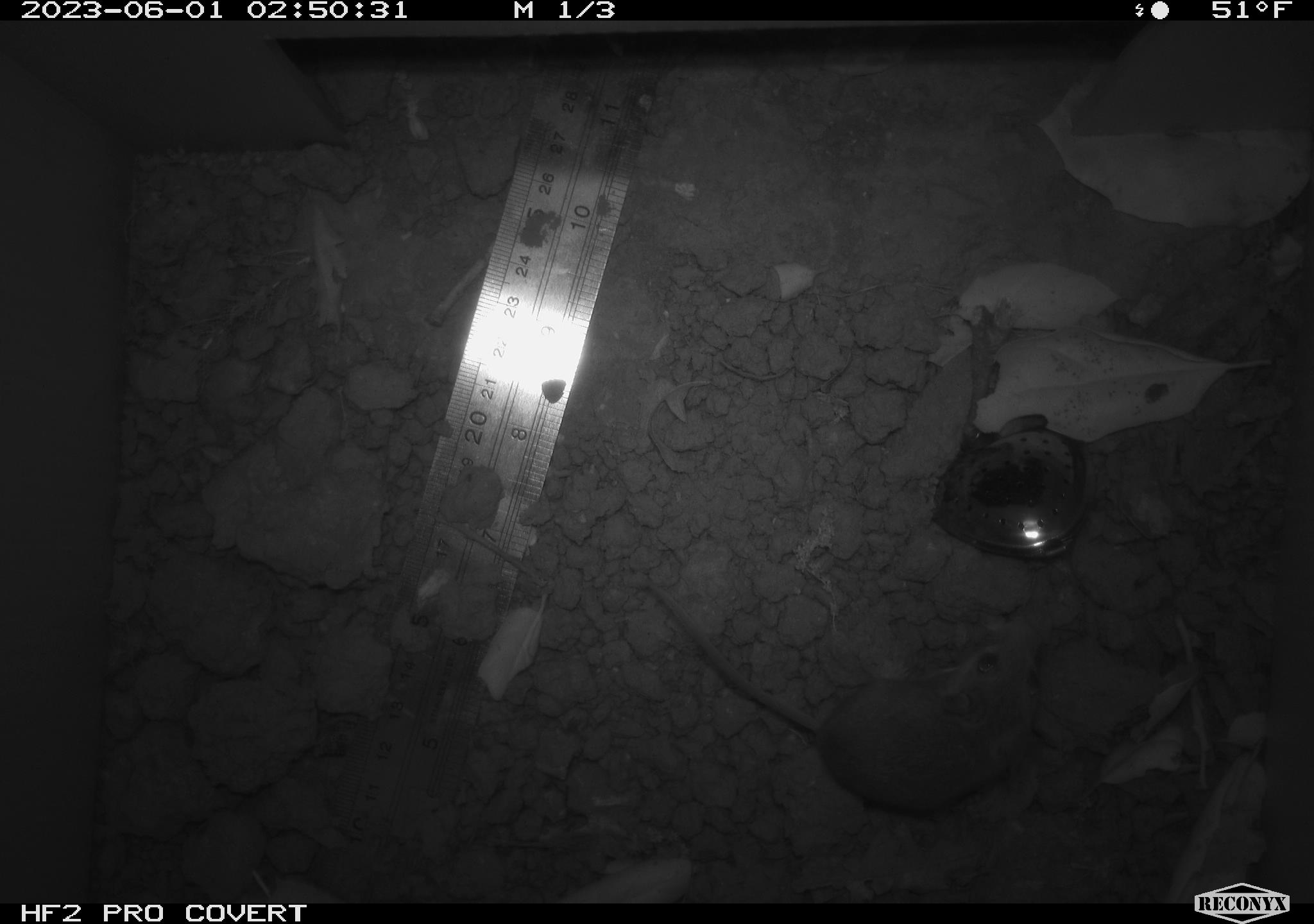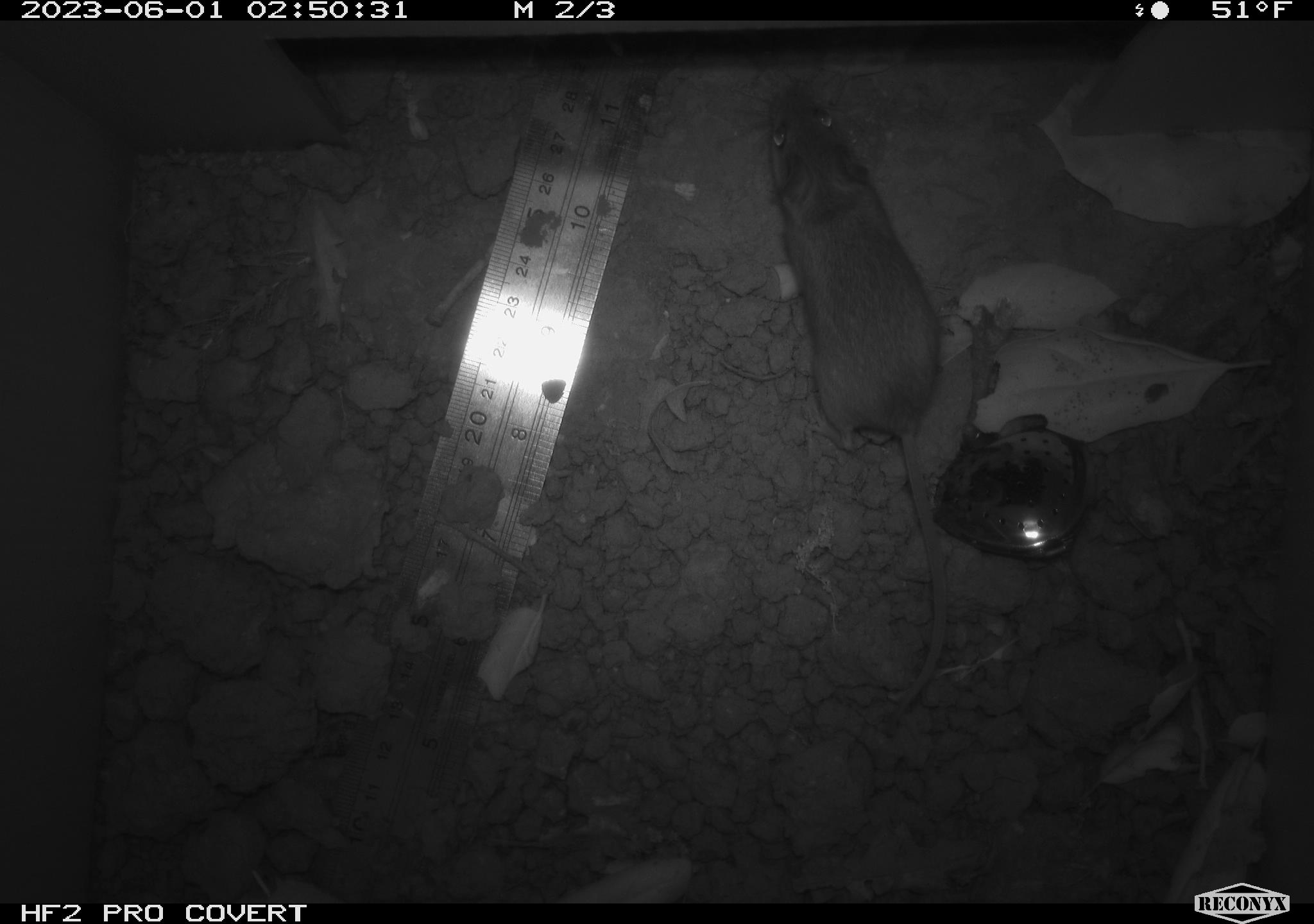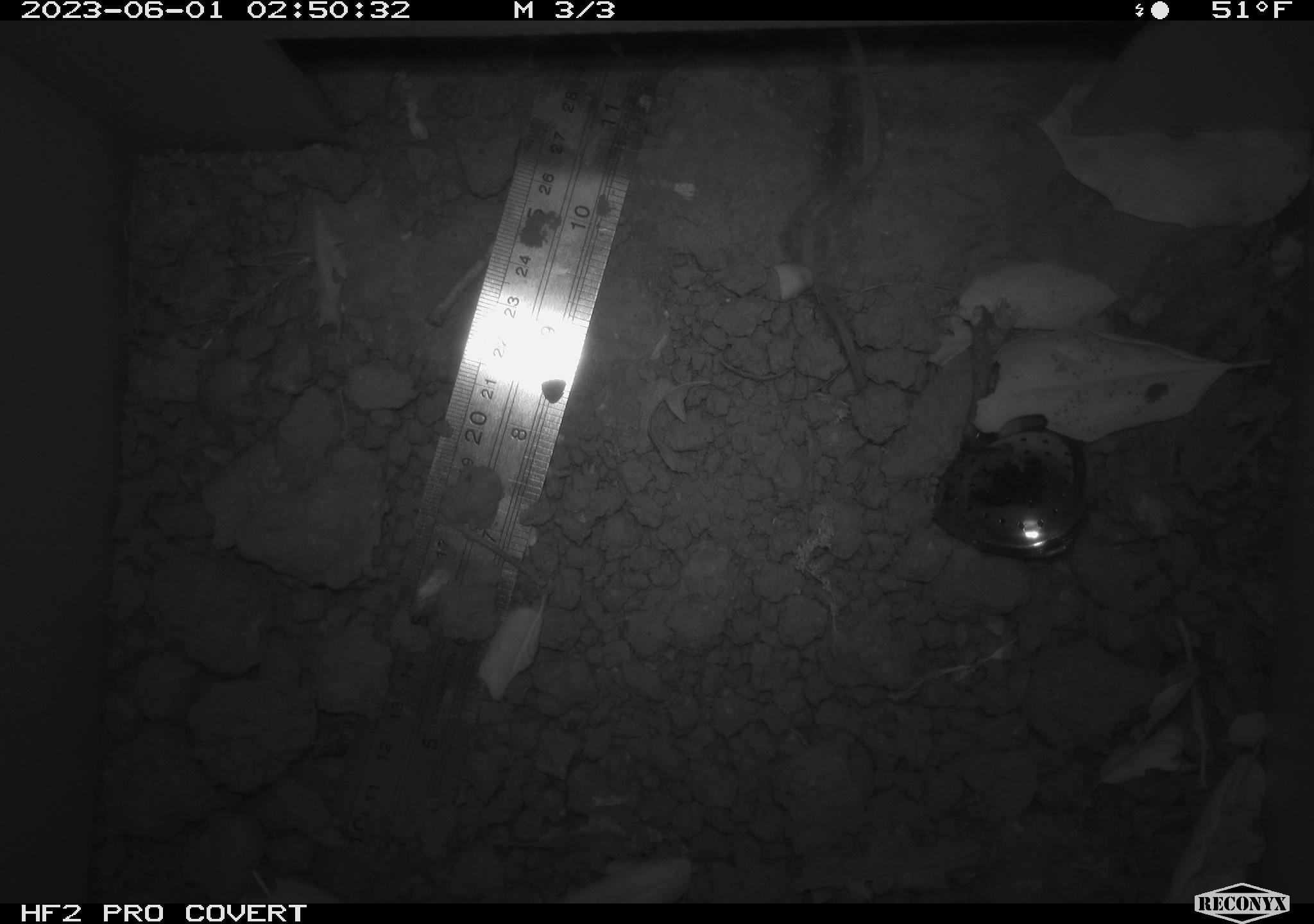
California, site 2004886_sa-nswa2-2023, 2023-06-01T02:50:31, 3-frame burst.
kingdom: Animalia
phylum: Chordata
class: Mammalia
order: Rodentia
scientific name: Rodentia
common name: mouse species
Mouse species (Rodentia).